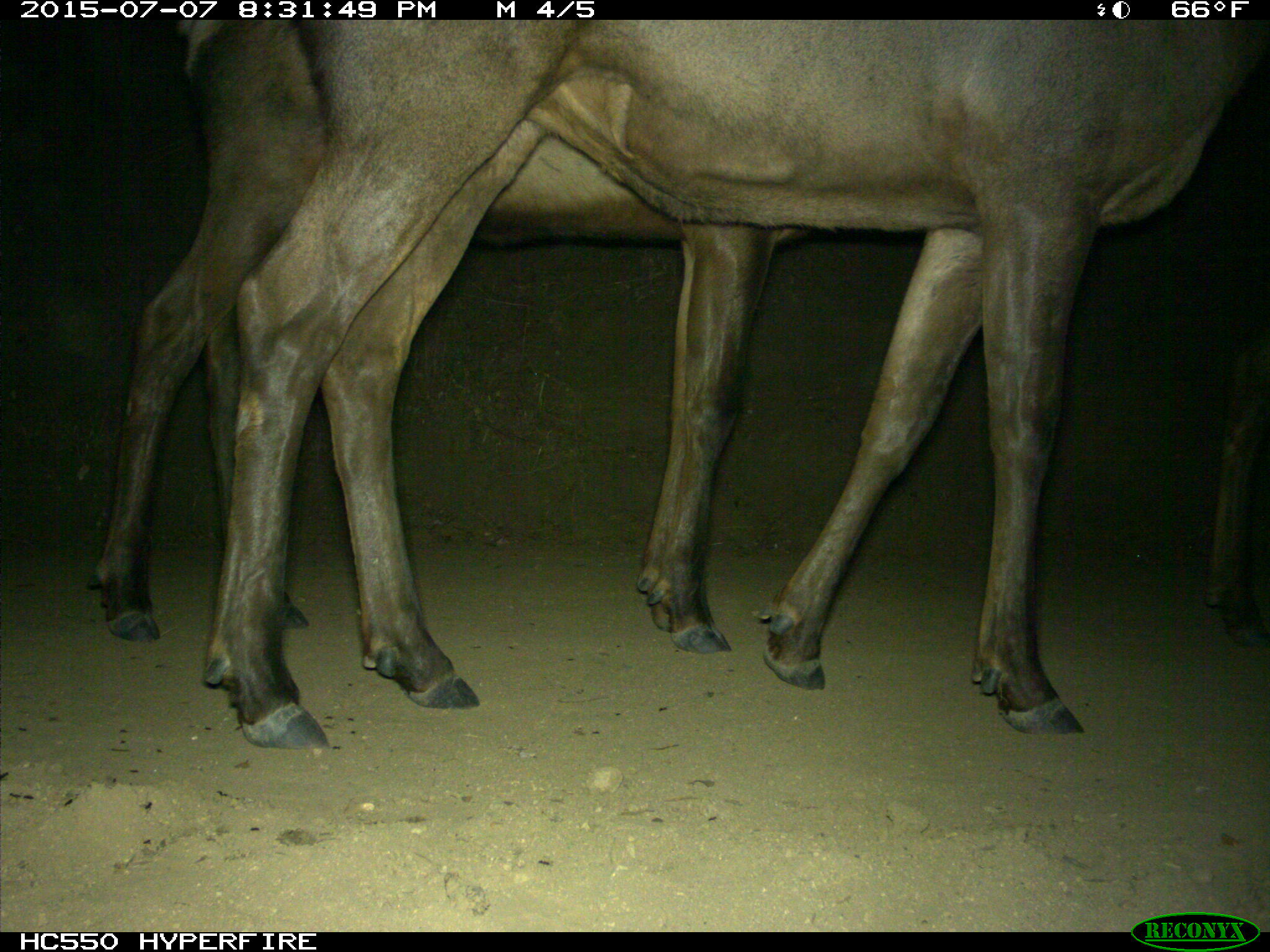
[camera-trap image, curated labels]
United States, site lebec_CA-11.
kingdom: Animalia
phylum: Chordata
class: Mammalia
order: Artiodactyla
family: Cervidae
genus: Cervus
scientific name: Cervus canadensis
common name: elk